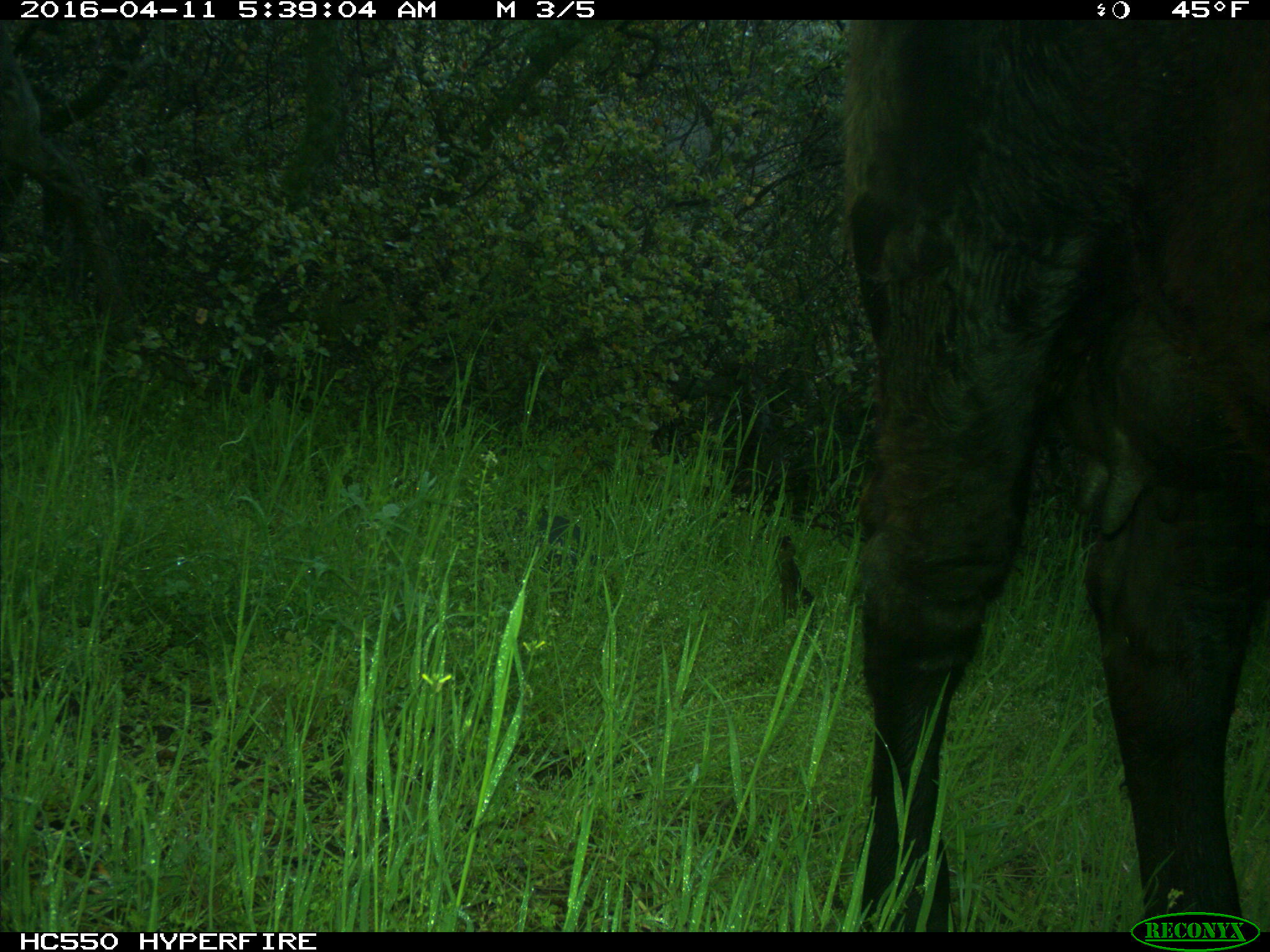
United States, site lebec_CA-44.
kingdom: Animalia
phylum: Chordata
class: Mammalia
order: Artiodactyla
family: Bovidae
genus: Bos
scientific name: Bos taurus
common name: domestic cow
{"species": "Bos taurus (domestic cow)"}